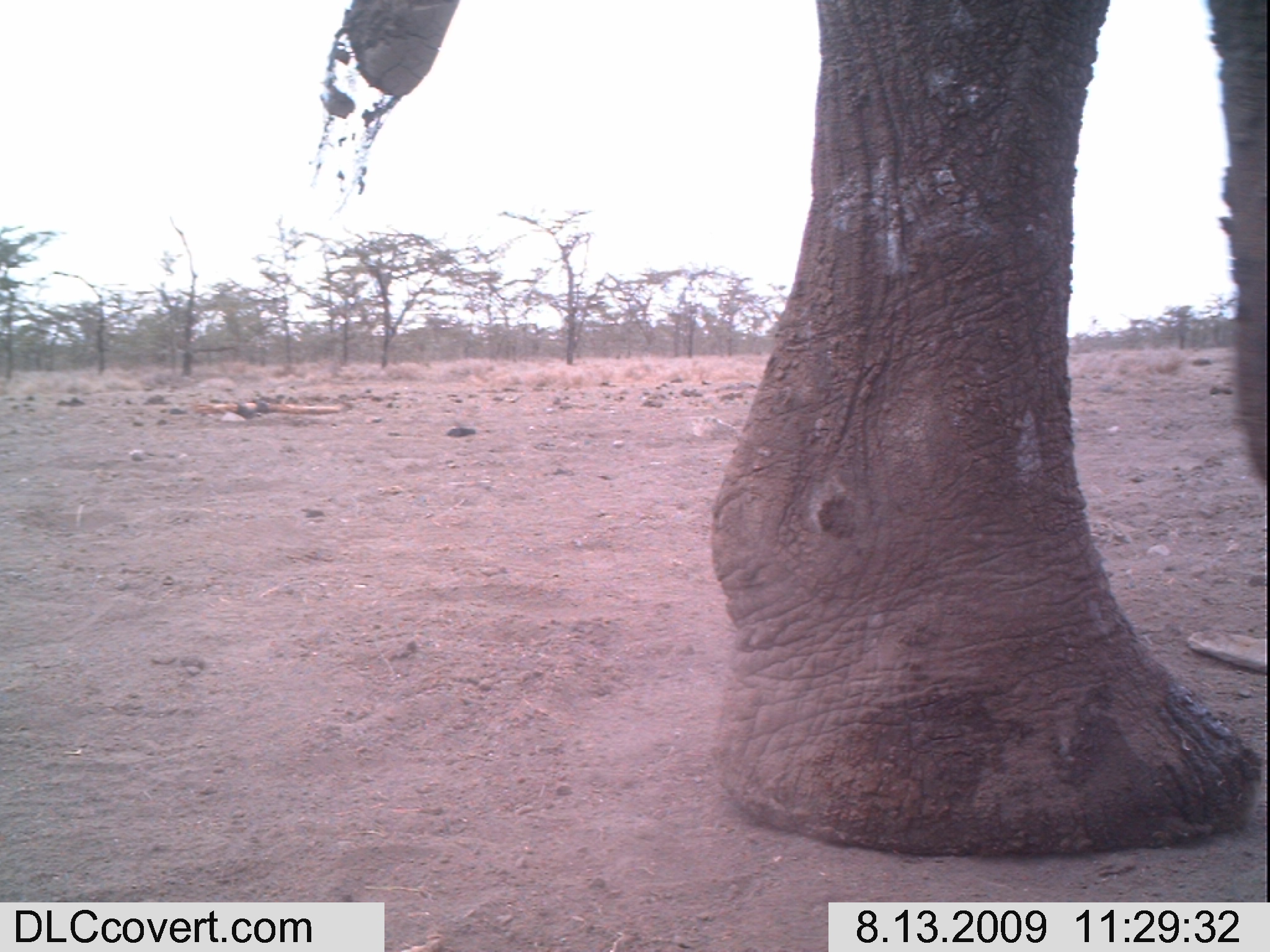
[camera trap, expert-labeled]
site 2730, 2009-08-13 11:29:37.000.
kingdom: Animalia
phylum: Chordata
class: Mammalia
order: Proboscidea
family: Elephantidae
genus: Loxodonta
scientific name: Loxodonta africana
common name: african bush elephant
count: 1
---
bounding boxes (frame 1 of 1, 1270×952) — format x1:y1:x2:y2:
loxodonta africana: 309:0:1270:856